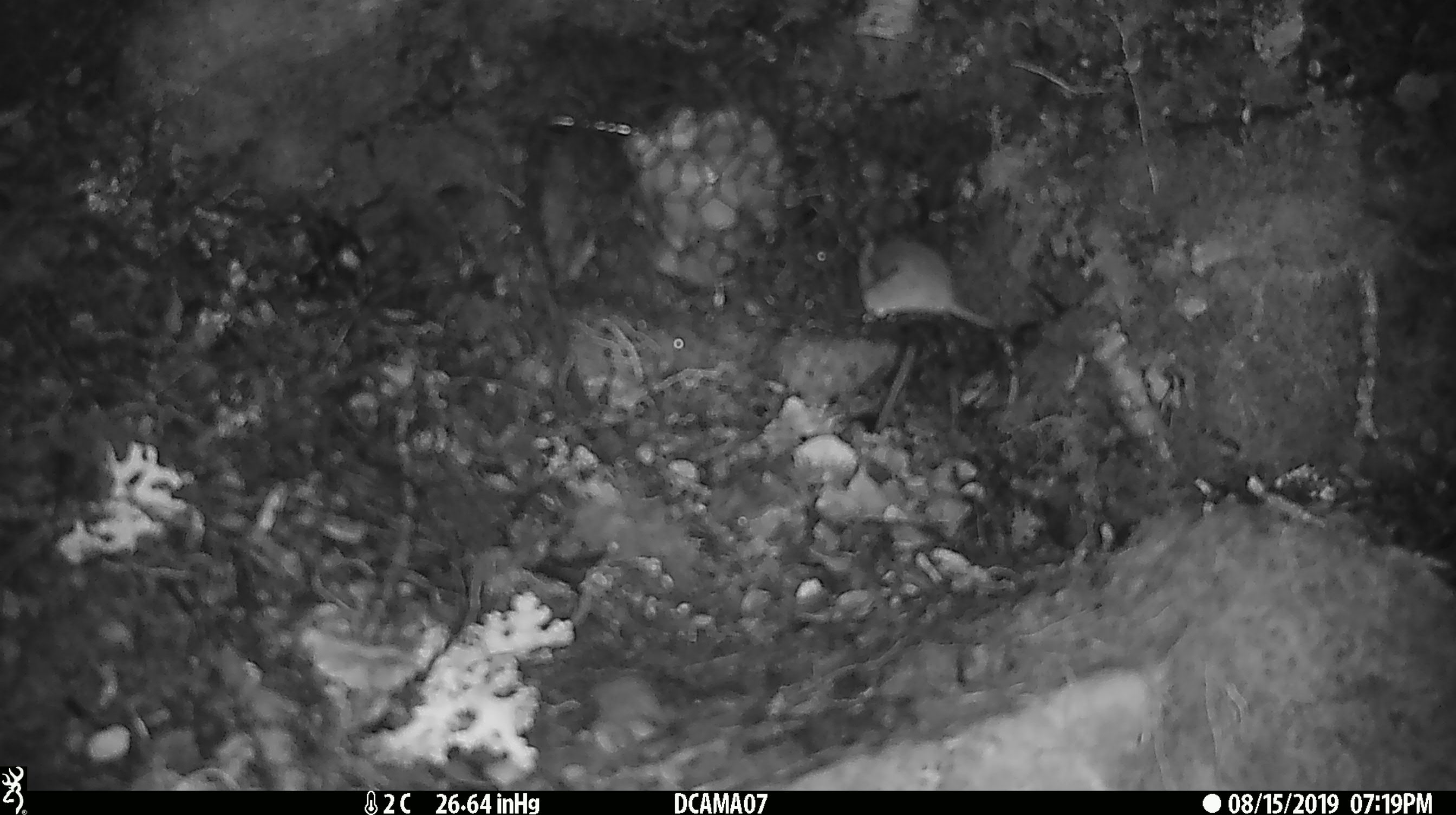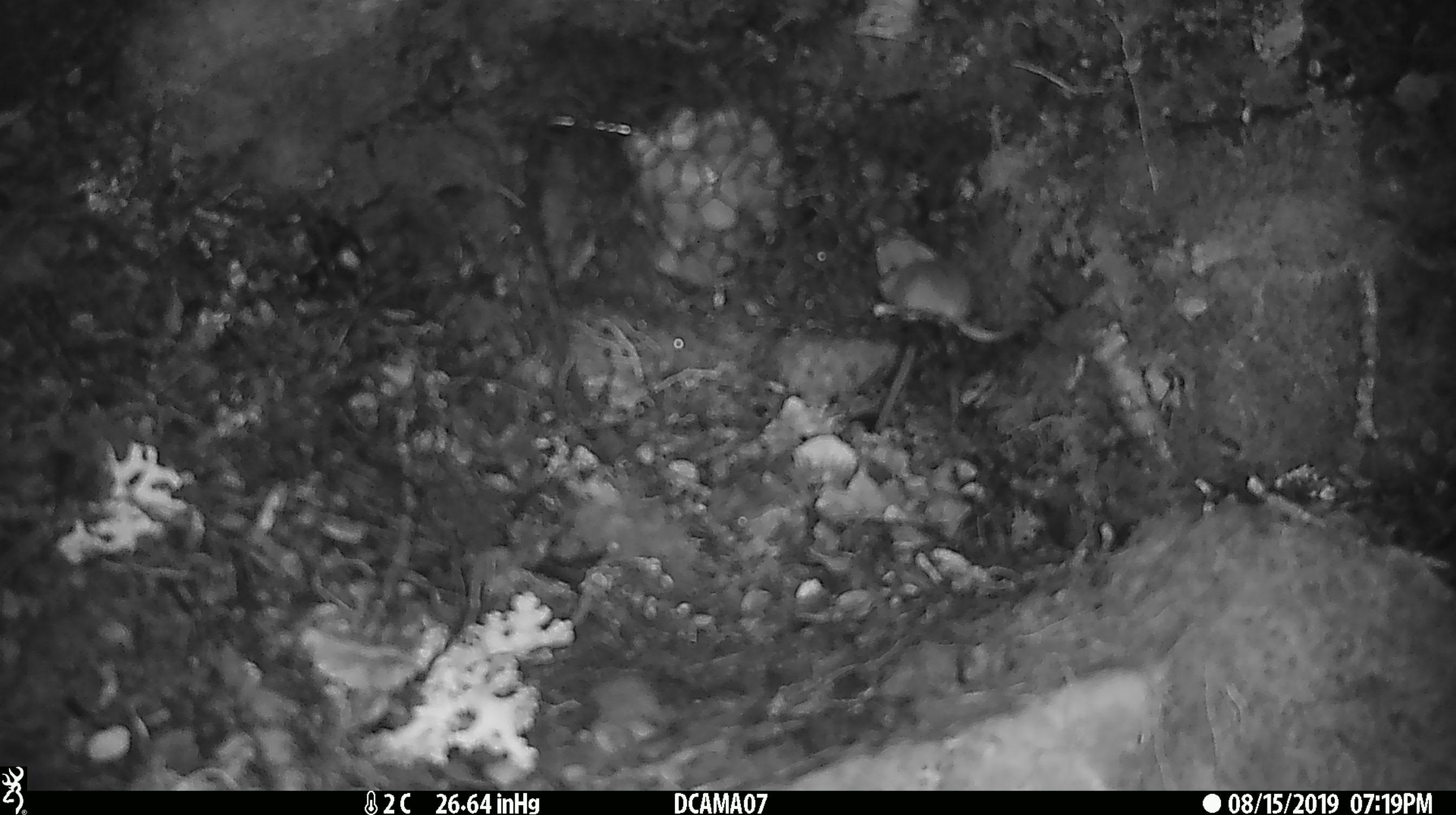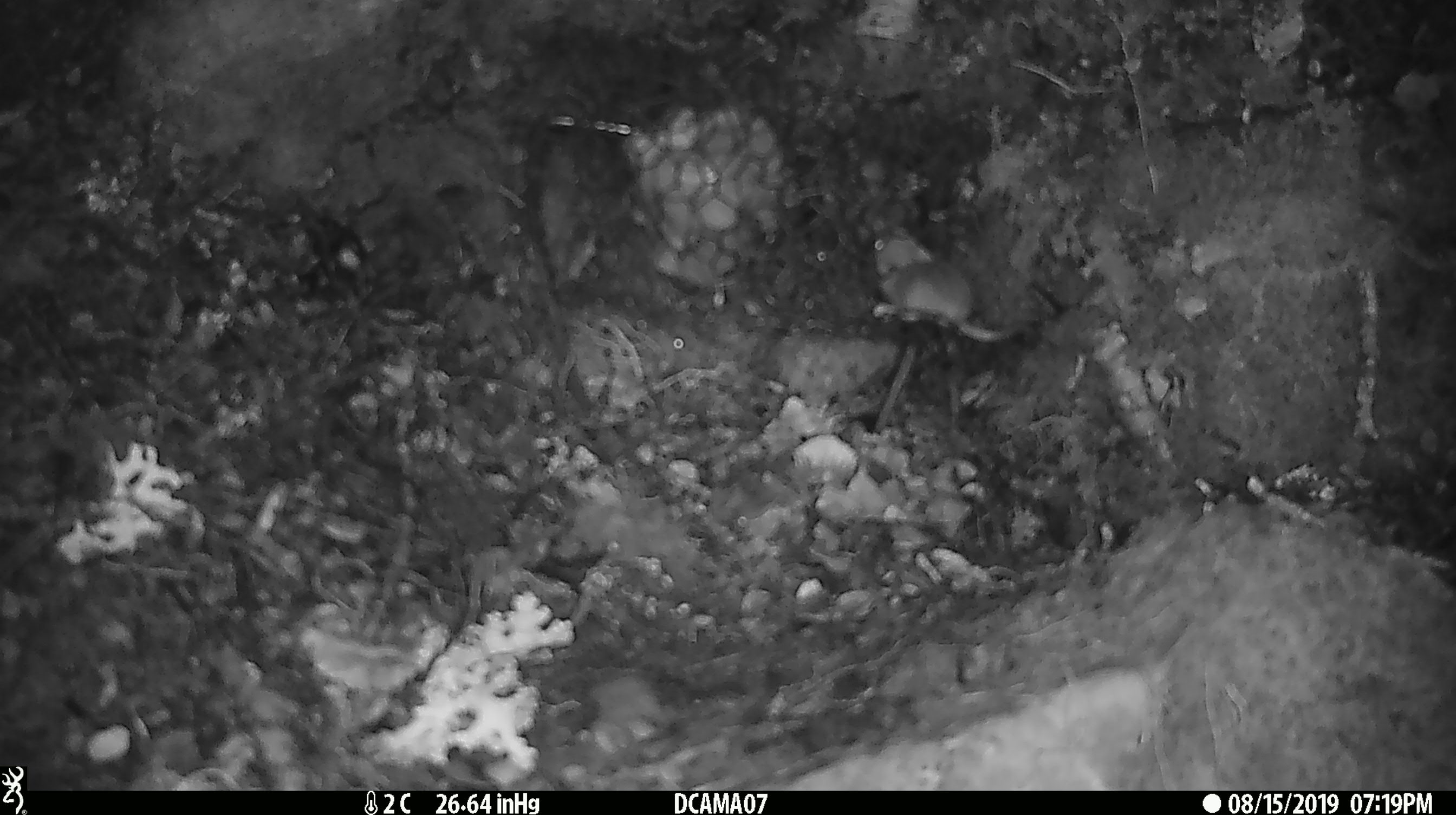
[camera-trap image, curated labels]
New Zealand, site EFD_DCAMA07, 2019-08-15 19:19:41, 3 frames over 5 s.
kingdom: Animalia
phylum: Chordata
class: Mammalia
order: Rodentia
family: Muridae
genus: Mus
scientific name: Mus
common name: mouse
Mouse (Mus).